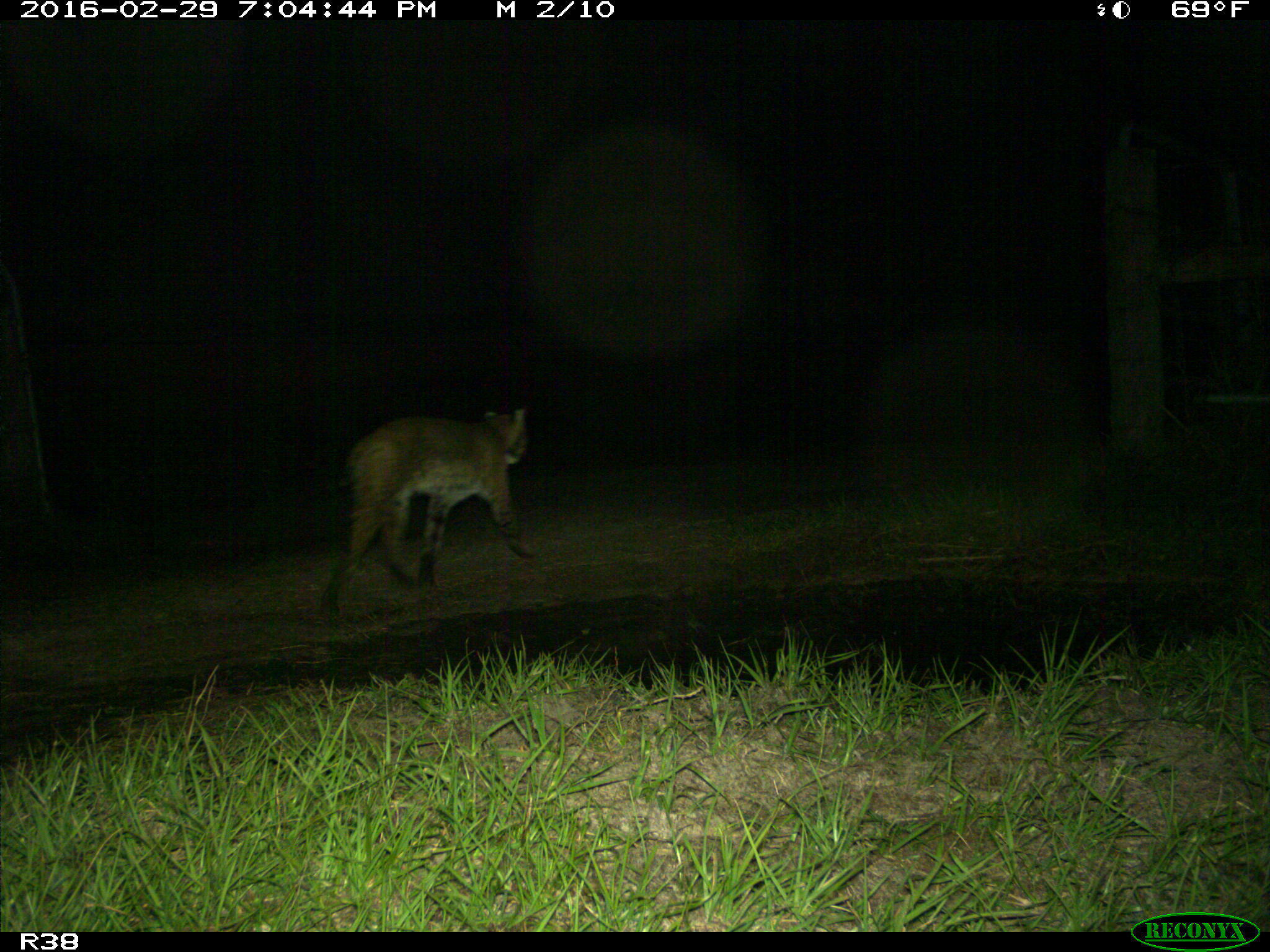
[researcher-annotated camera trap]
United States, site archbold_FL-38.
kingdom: Animalia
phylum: Chordata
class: Mammalia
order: Carnivora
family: Felidae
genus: Lynx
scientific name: Lynx rufus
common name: bobcat